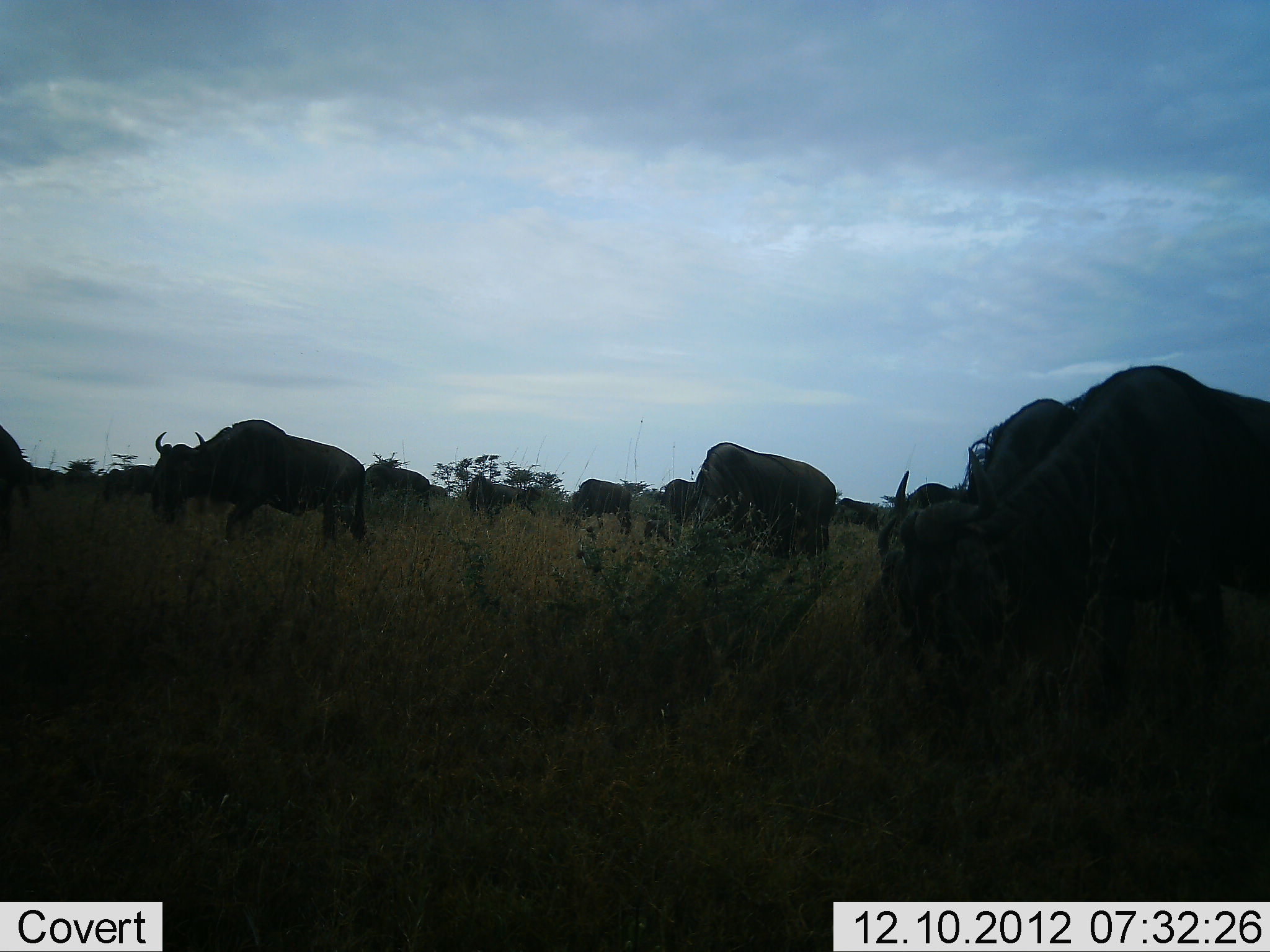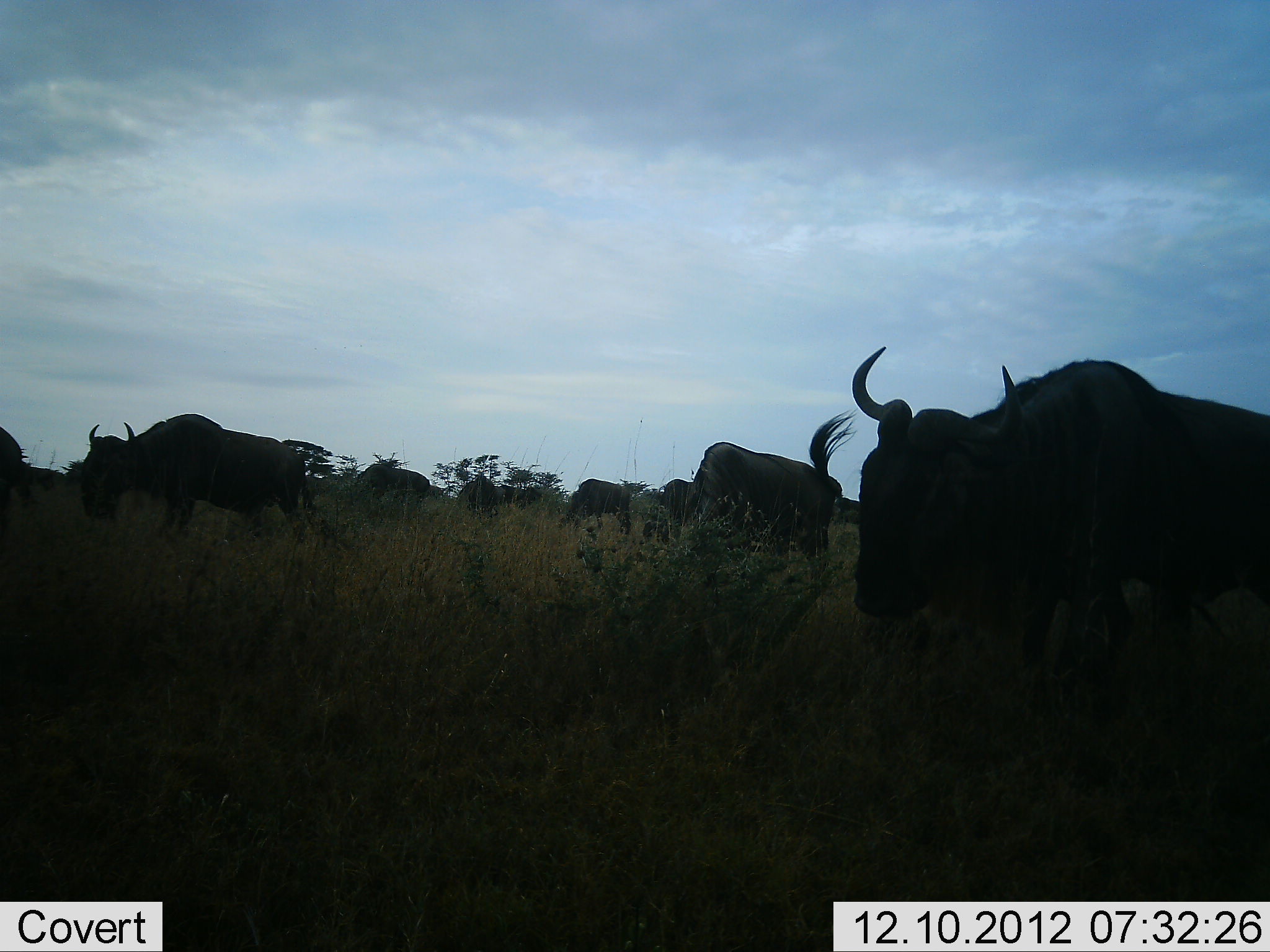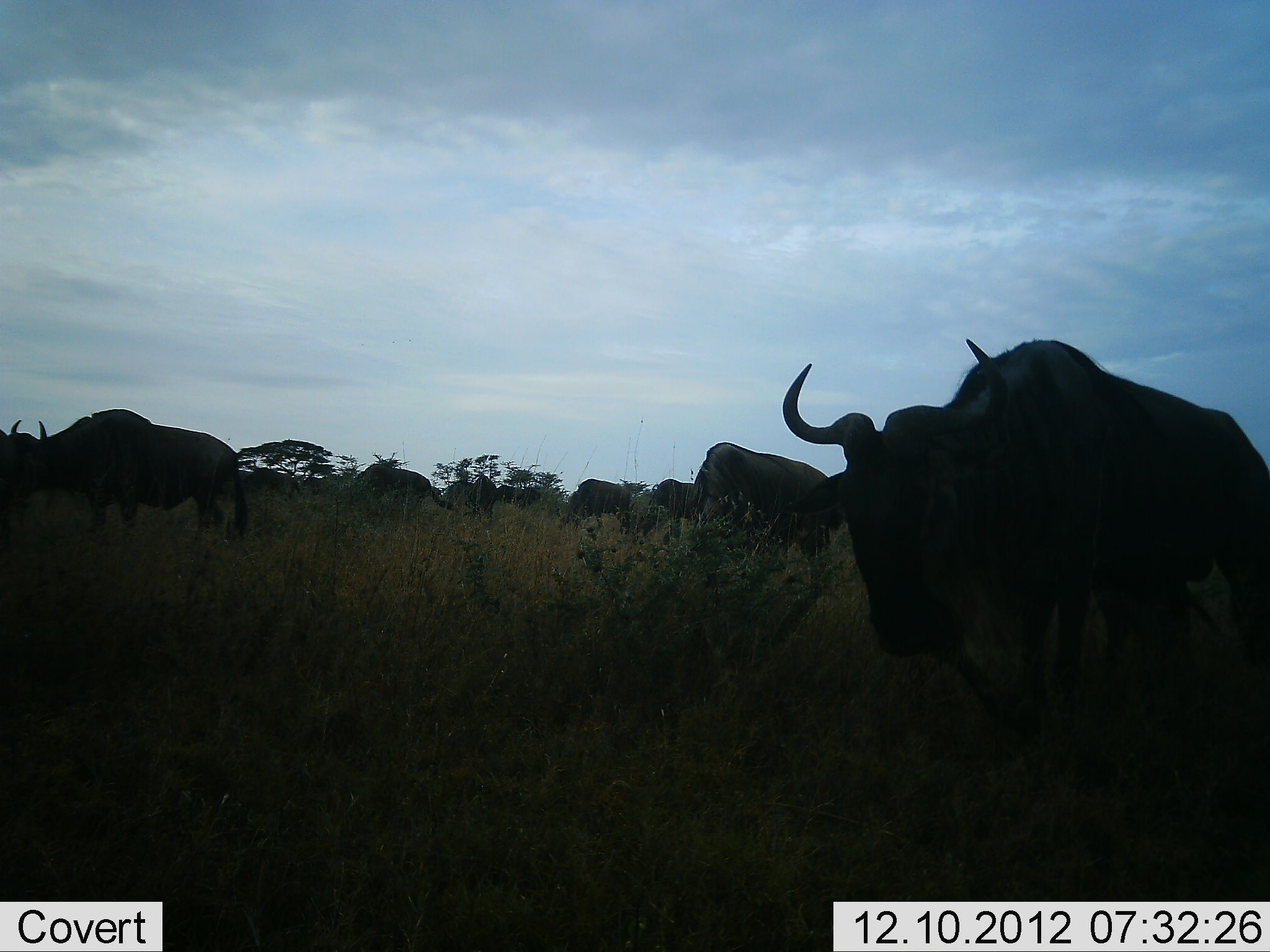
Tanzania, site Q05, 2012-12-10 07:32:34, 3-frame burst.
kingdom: Animalia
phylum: Chordata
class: Mammalia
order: Artiodactyla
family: Bovidae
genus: Connochaetes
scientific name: Connochaetes taurinus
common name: blue wildebeest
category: wildebeest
Wildebeest (blue wildebeest) (Connochaetes taurinus), count 11-50. Behavior (volunteer vote fractions): standing 60%, resting 0%, moving 50%, interacting 0%. Young present (vote fraction): 0%. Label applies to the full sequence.